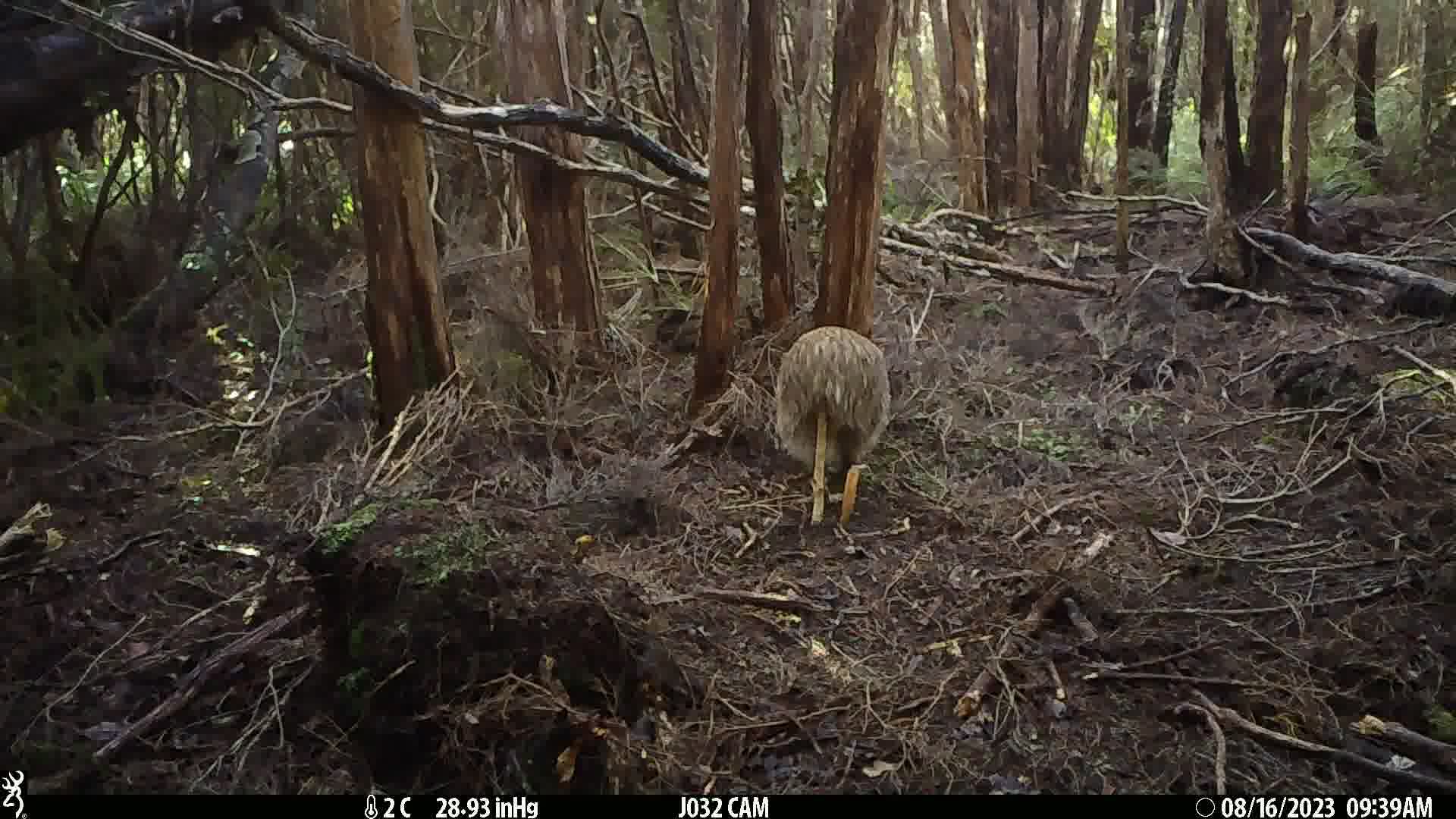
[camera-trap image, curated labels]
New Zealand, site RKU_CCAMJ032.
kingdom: Animalia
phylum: Chordata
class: Aves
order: Apterygiformes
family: Apterygidae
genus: Apteryx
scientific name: Apteryx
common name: kiwi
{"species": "kiwi (Apteryx)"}